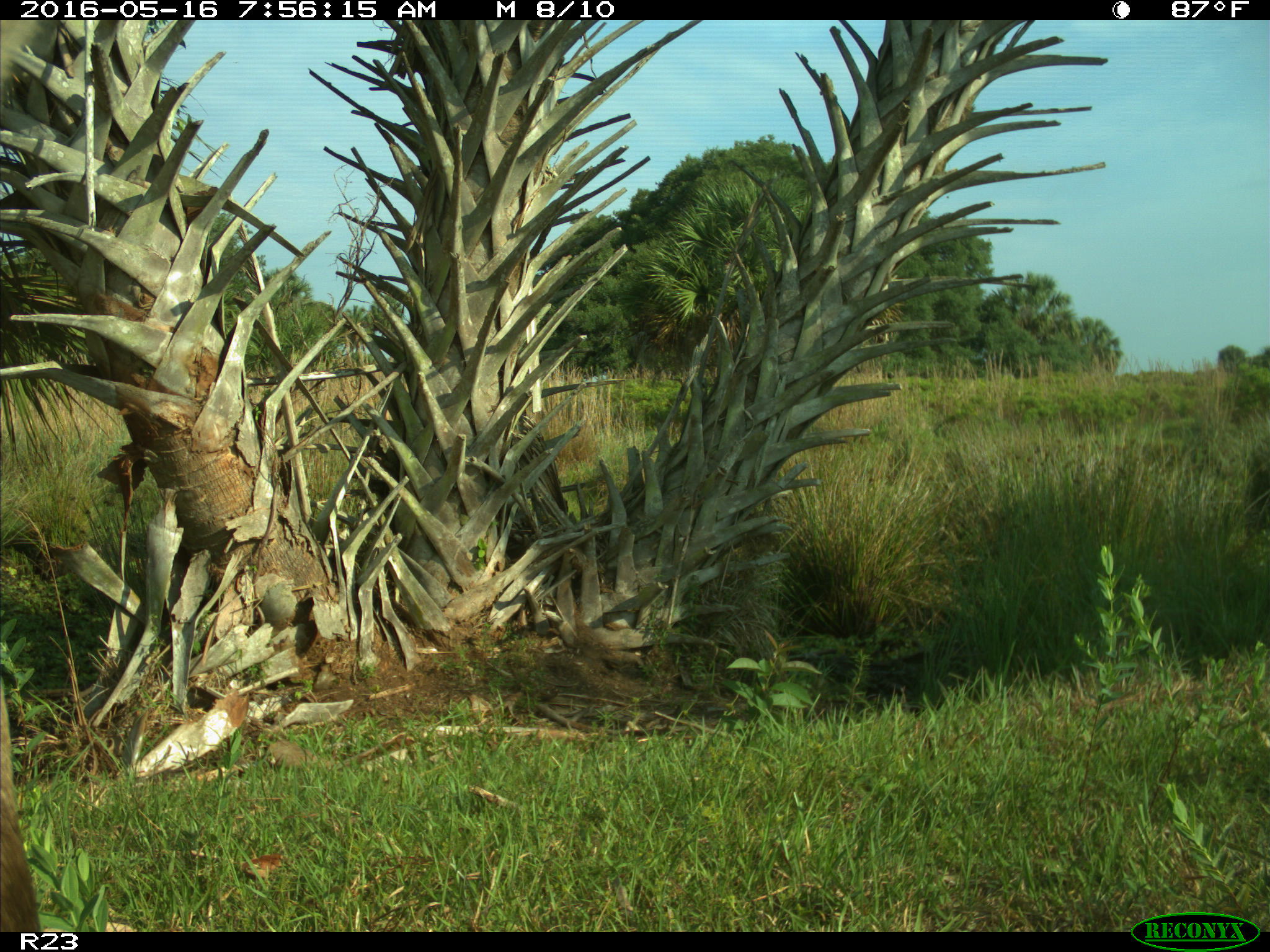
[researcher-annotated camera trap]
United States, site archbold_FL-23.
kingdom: Animalia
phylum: Chordata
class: Mammalia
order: Artiodactyla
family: Bovidae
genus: Bos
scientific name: Bos taurus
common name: domestic cow